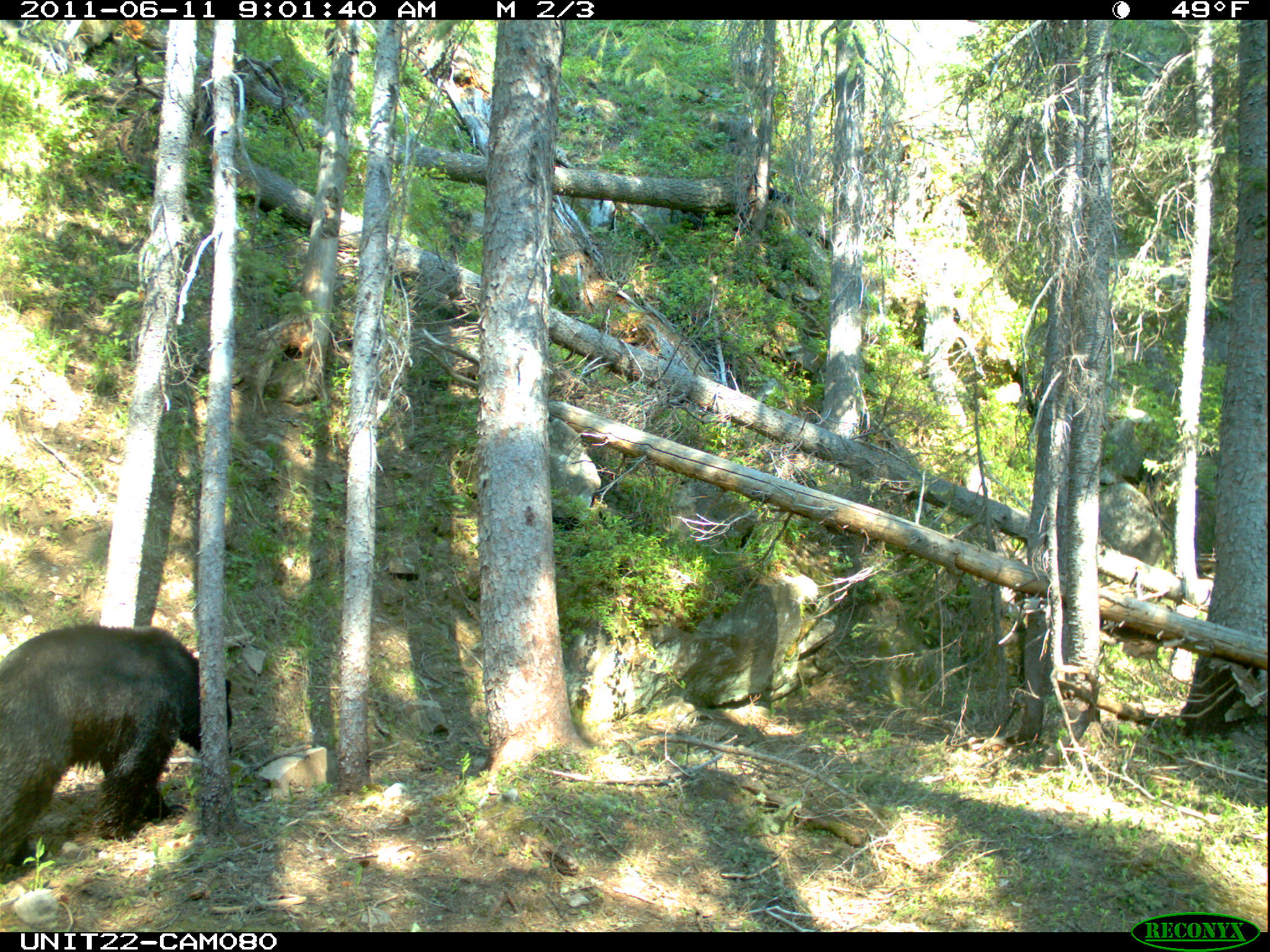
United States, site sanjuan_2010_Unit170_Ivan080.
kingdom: Animalia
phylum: Chordata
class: Mammalia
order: Carnivora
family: Ursidae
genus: Ursus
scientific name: Ursus americanus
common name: american black bear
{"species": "Ursus americanus (american black bear)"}